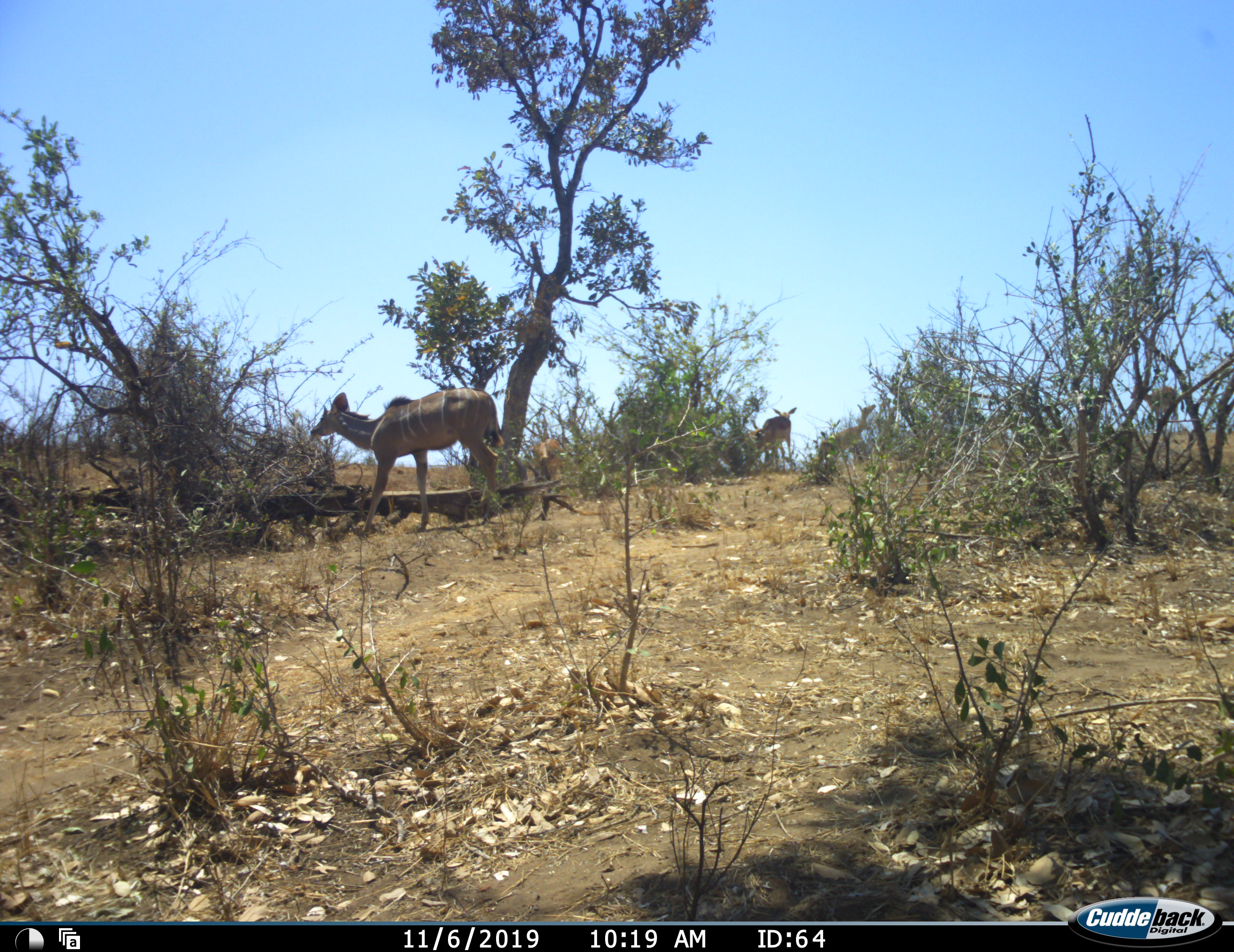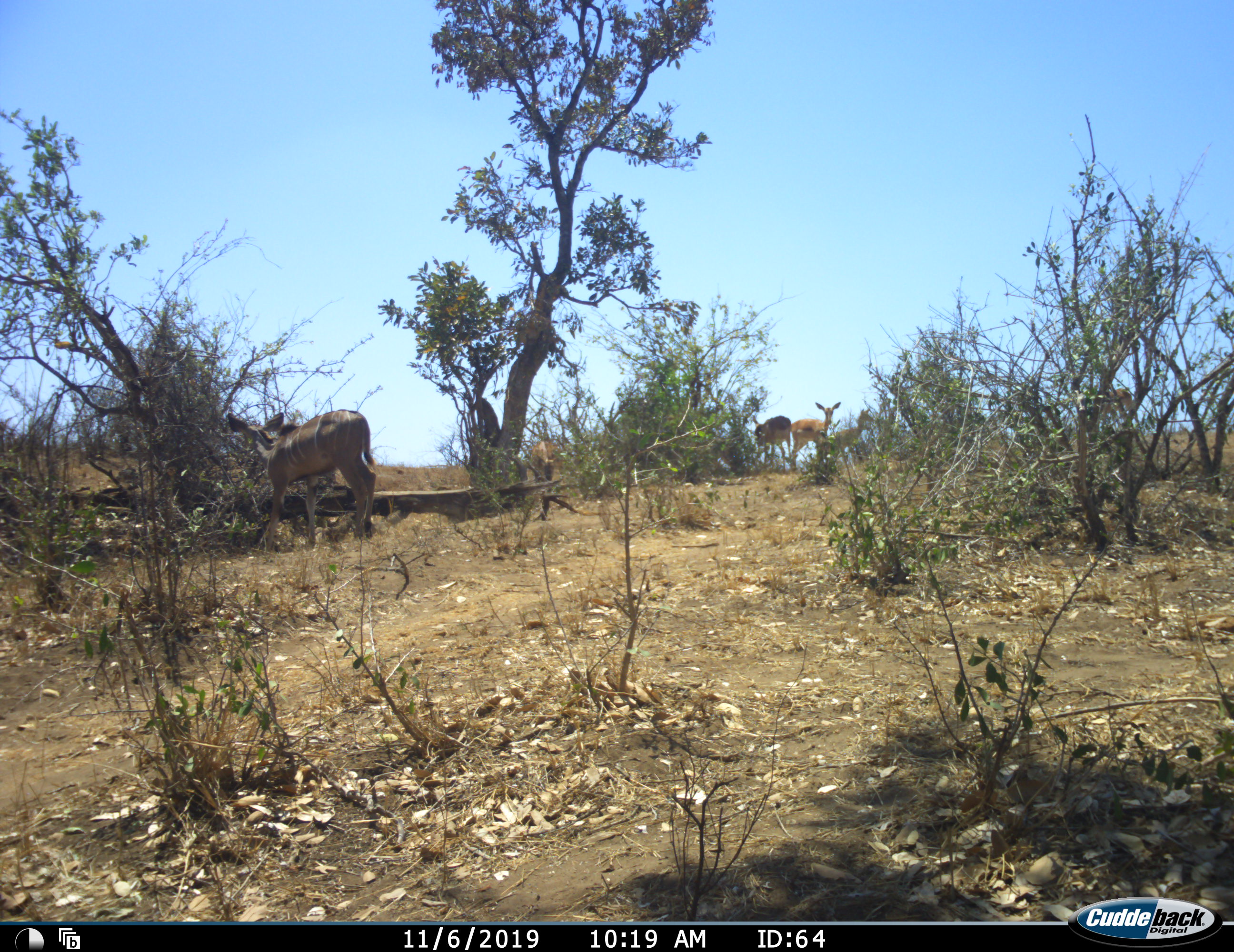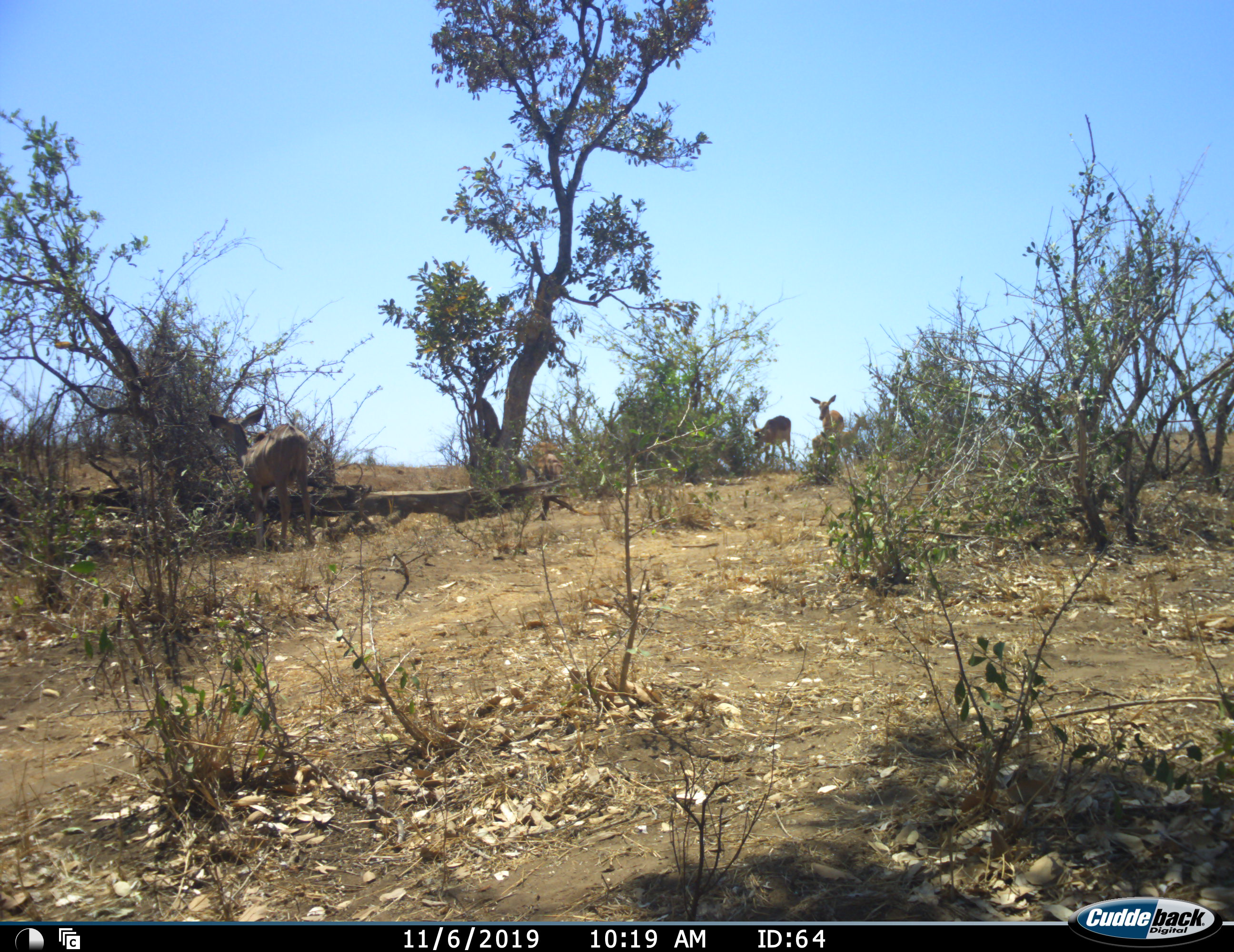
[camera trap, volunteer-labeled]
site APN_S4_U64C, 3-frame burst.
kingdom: Animalia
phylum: Chordata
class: Mammalia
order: Artiodactyla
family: Bovidae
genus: Tragelaphus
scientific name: Tragelaphus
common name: kudu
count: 1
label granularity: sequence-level